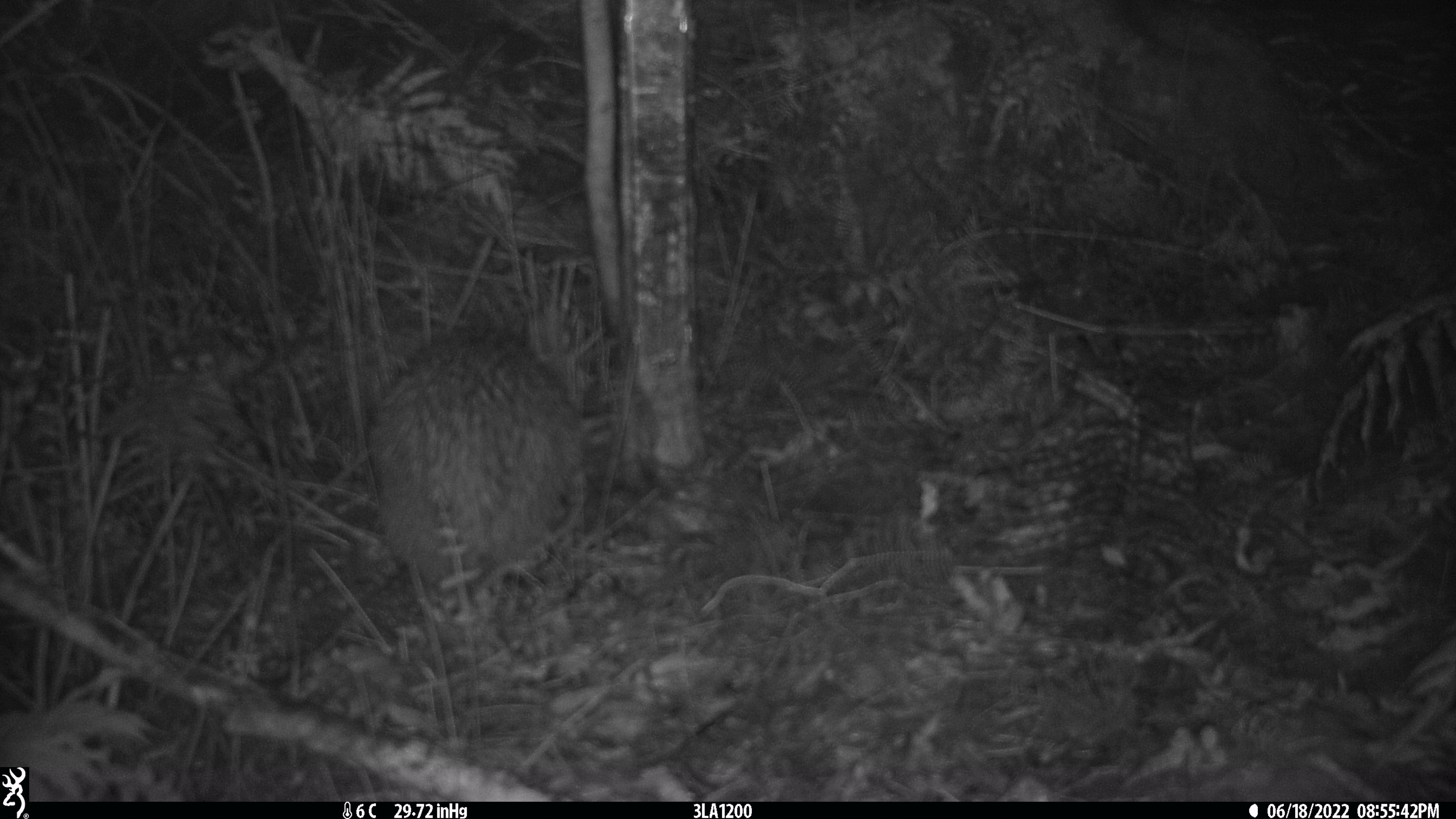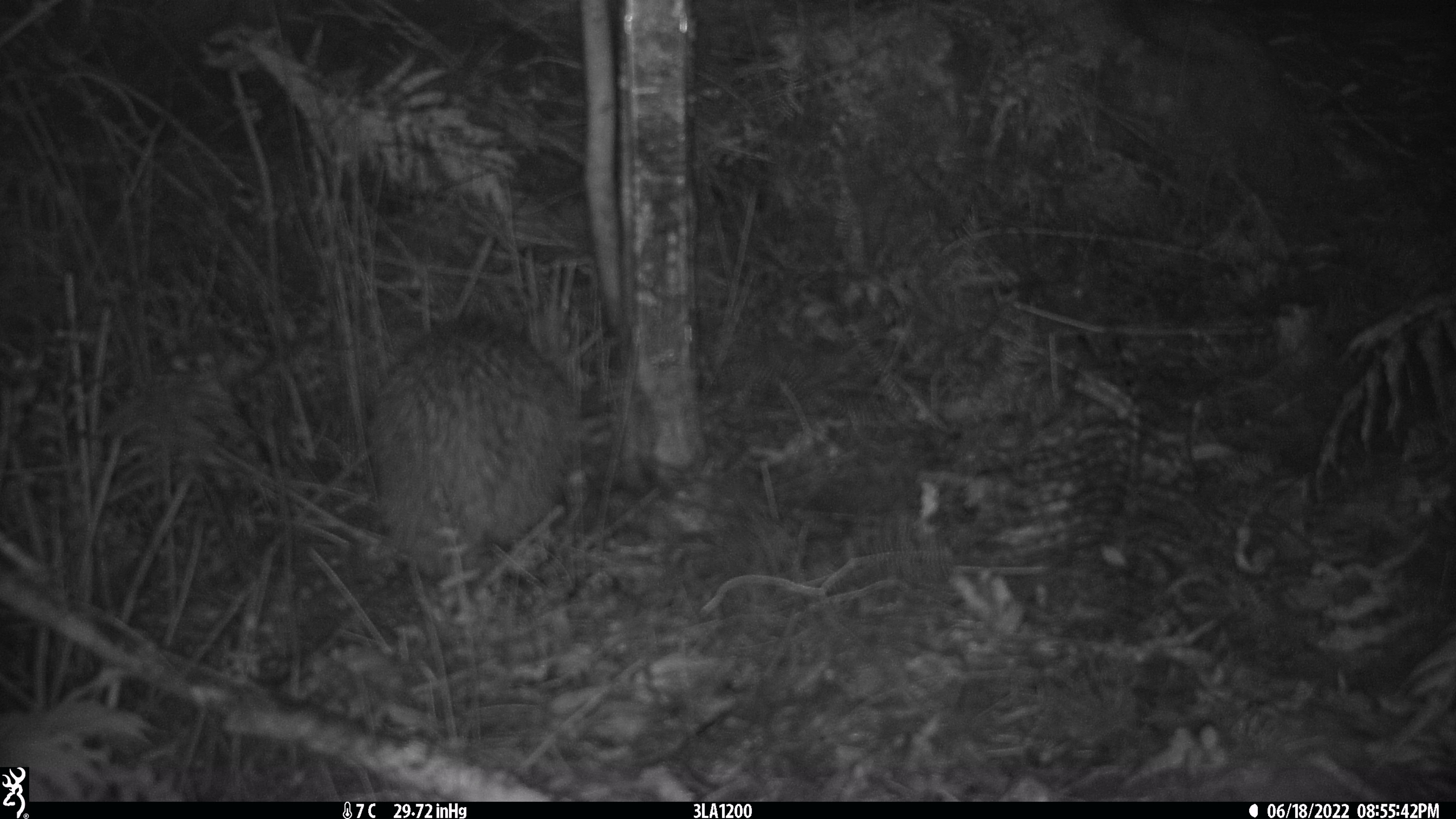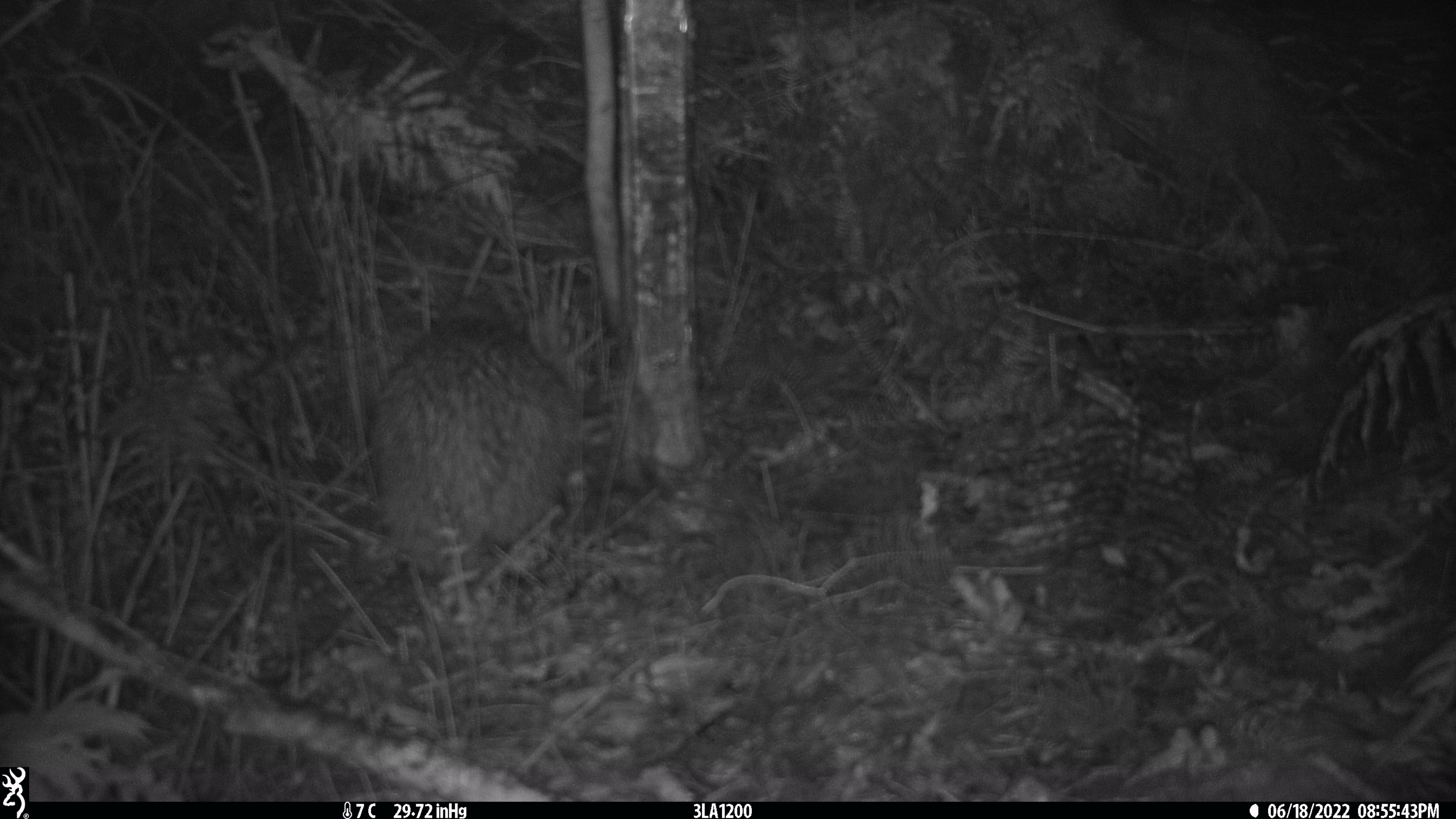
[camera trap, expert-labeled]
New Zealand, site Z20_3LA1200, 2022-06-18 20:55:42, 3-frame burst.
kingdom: Animalia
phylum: Chordata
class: Aves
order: Apterygiformes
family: Apterygidae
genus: Apteryx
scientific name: Apteryx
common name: kiwi